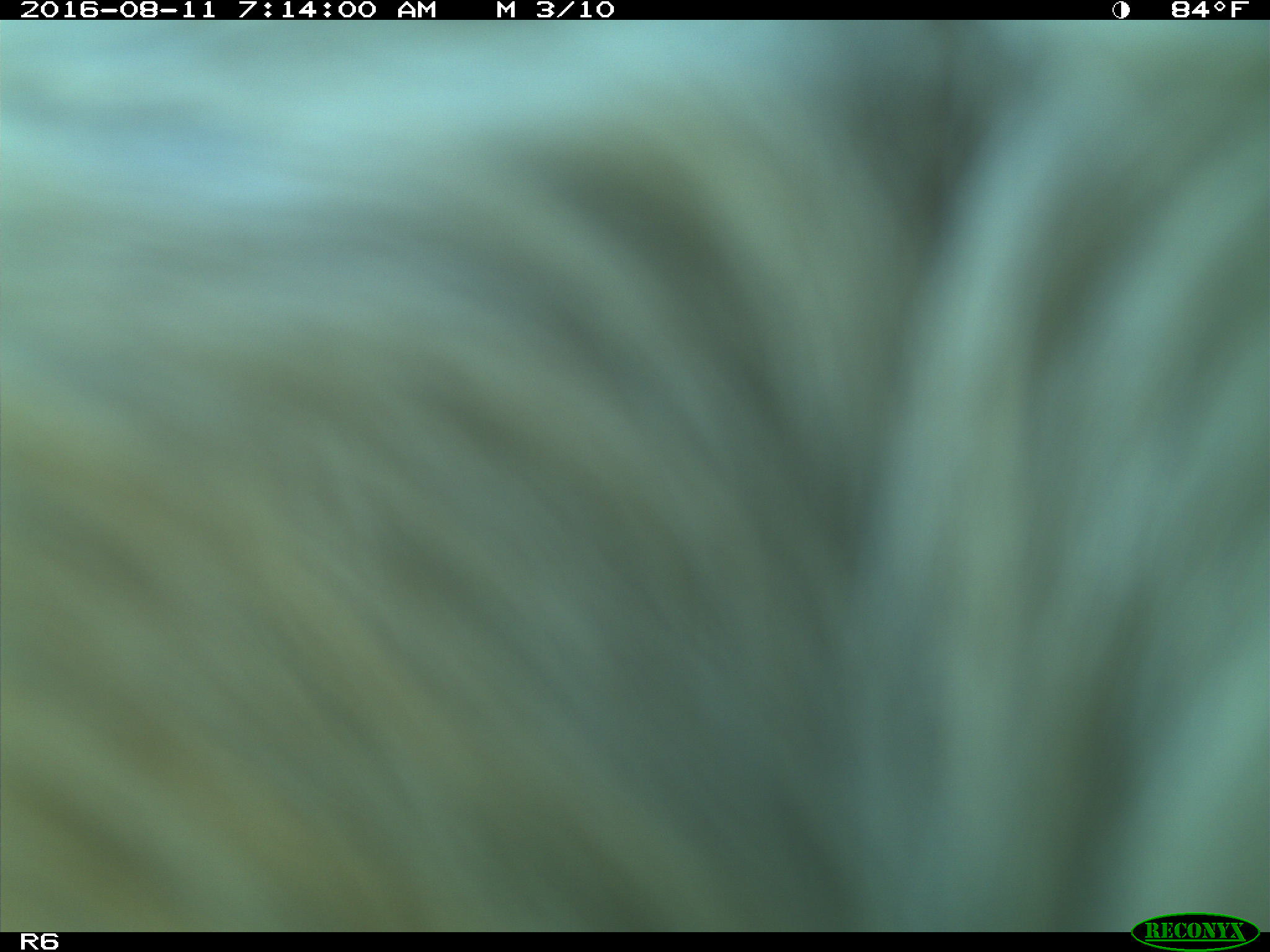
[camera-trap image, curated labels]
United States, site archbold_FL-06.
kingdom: Animalia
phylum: Chordata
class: Mammalia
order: Artiodactyla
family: Bovidae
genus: Bos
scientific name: Bos taurus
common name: domestic cow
Bos taurus (domestic cow).